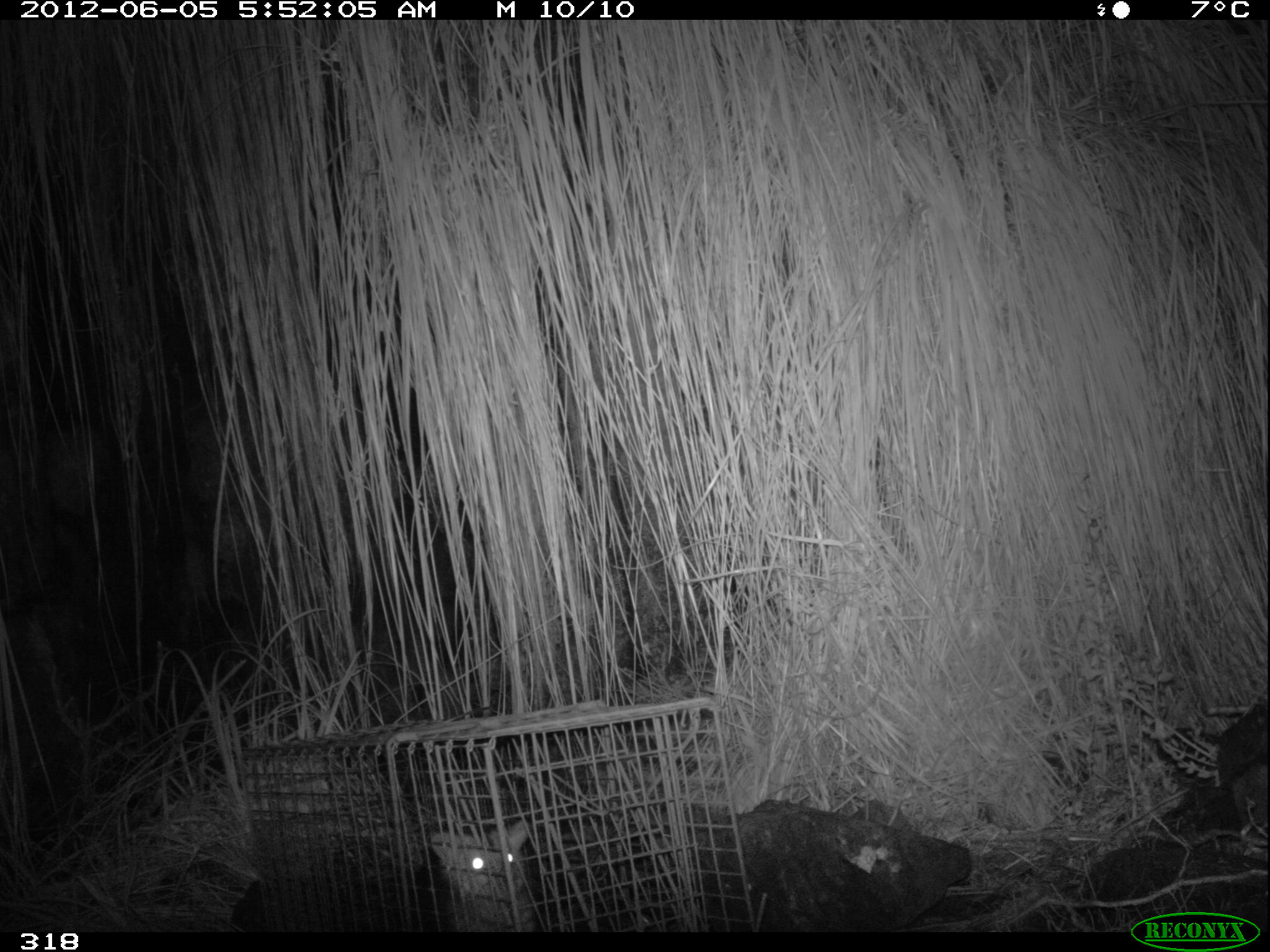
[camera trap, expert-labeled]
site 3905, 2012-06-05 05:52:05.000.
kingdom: Animalia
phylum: Chordata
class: Mammalia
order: Didelphimorphia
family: Didelphidae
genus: Didelphis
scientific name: Didelphis pernigra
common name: andean white-eared opossum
Didelphis pernigra (andean white-eared opossum).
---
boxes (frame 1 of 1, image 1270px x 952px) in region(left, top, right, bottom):
didelphis pernigra: region(433, 822, 531, 931)